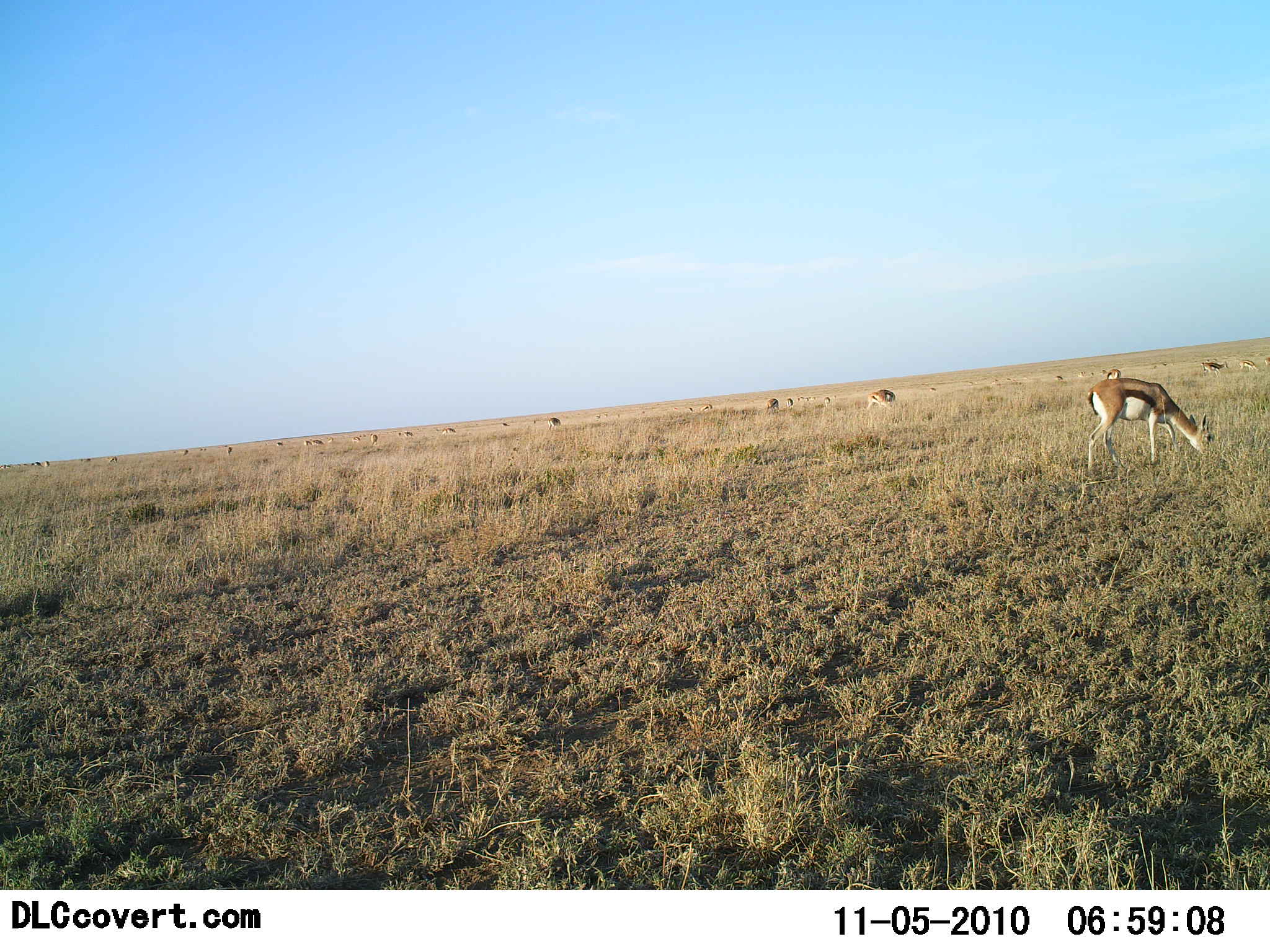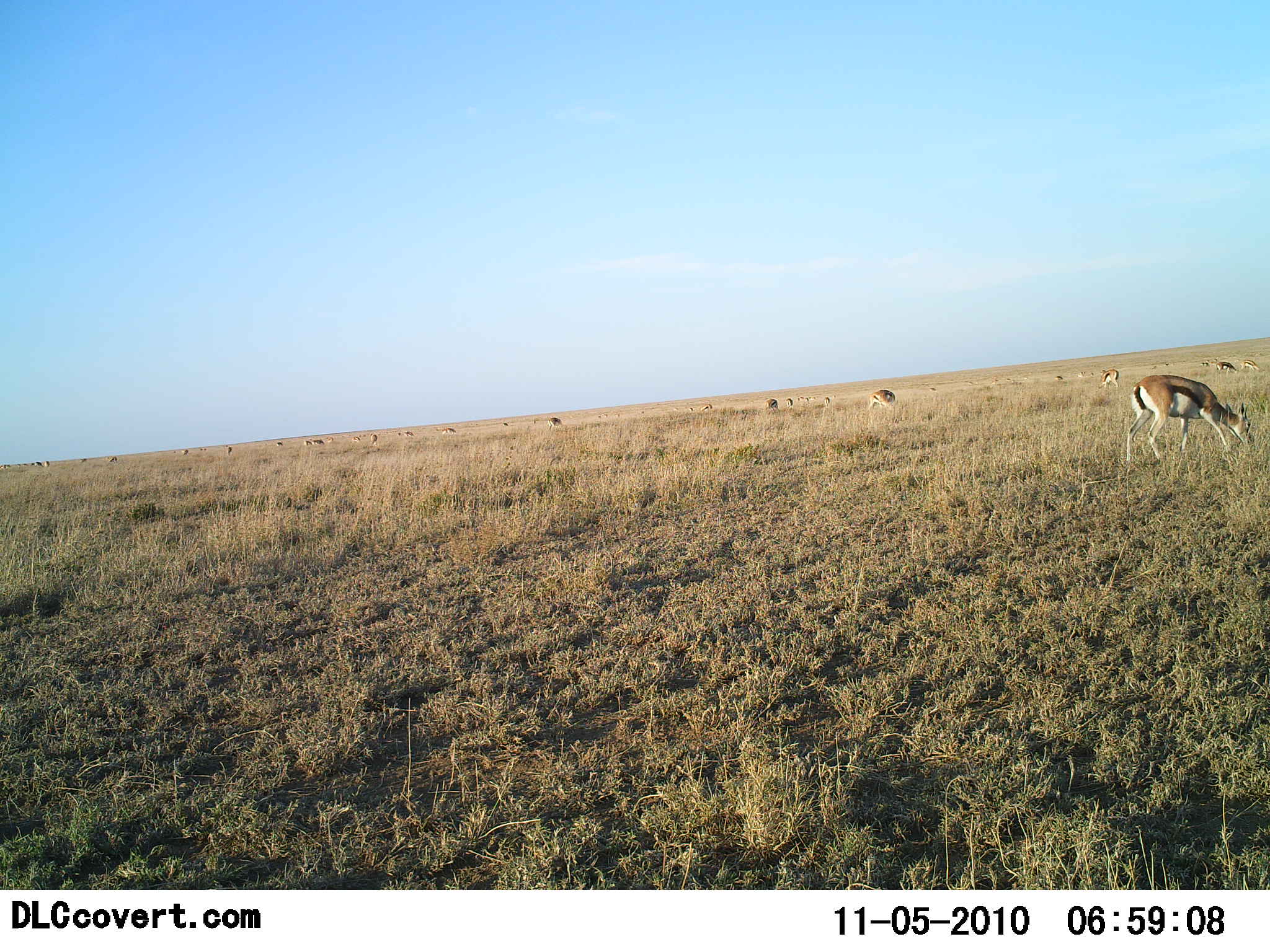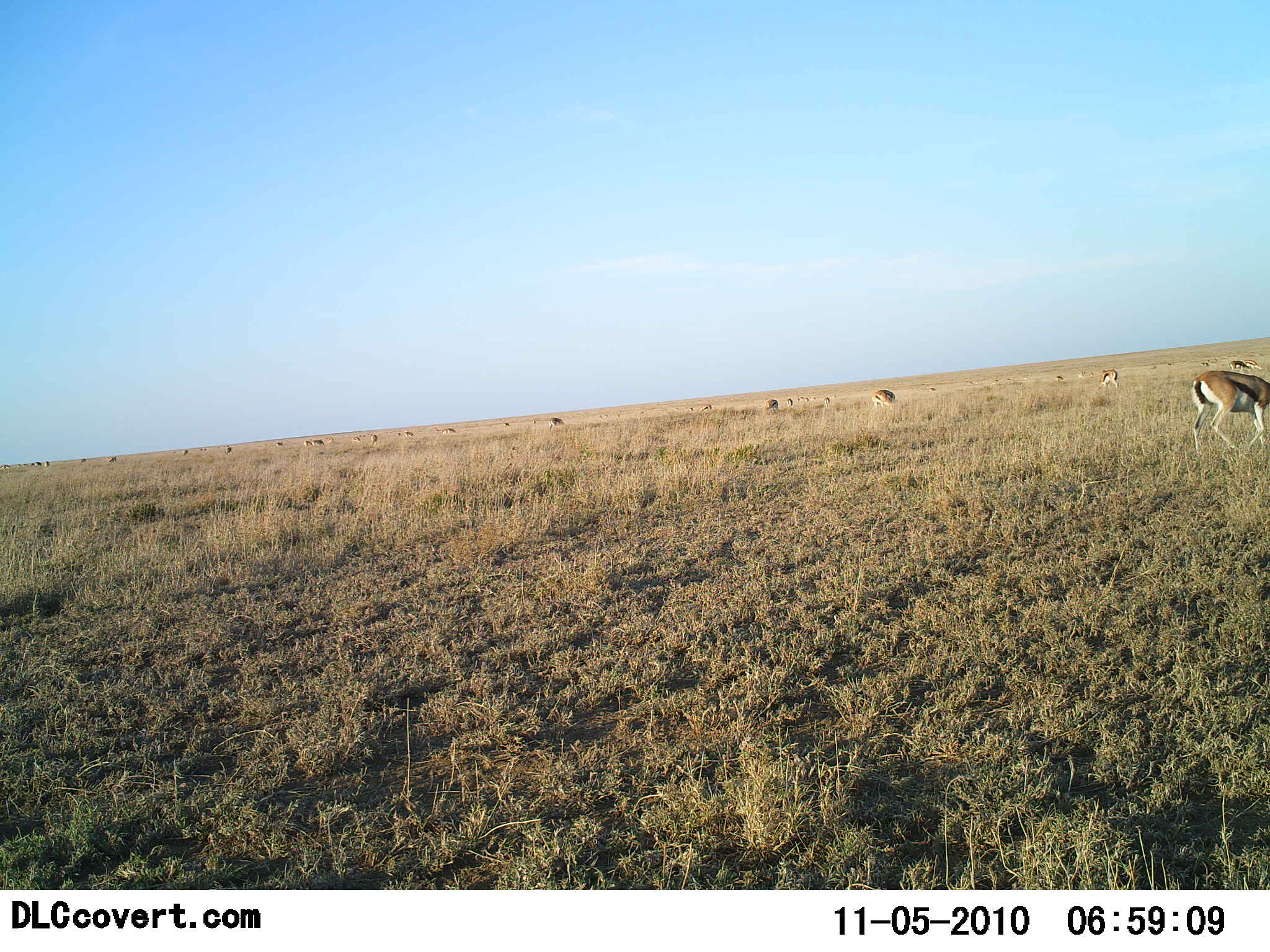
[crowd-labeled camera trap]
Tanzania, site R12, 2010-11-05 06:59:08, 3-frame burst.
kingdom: Animalia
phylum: Chordata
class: Mammalia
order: Artiodactyla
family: Bovidae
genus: Eudorcas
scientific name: Eudorcas thomsonii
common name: thomson's gazelle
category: gazellethomsons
Gazellethomsons (thomson's gazelle) (Eudorcas thomsonii), count 11-50. Behavior (volunteer vote fractions): standing 12%, resting 0%, moving 24%, interacting 0%. Young present (vote fraction): 0%. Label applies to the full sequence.